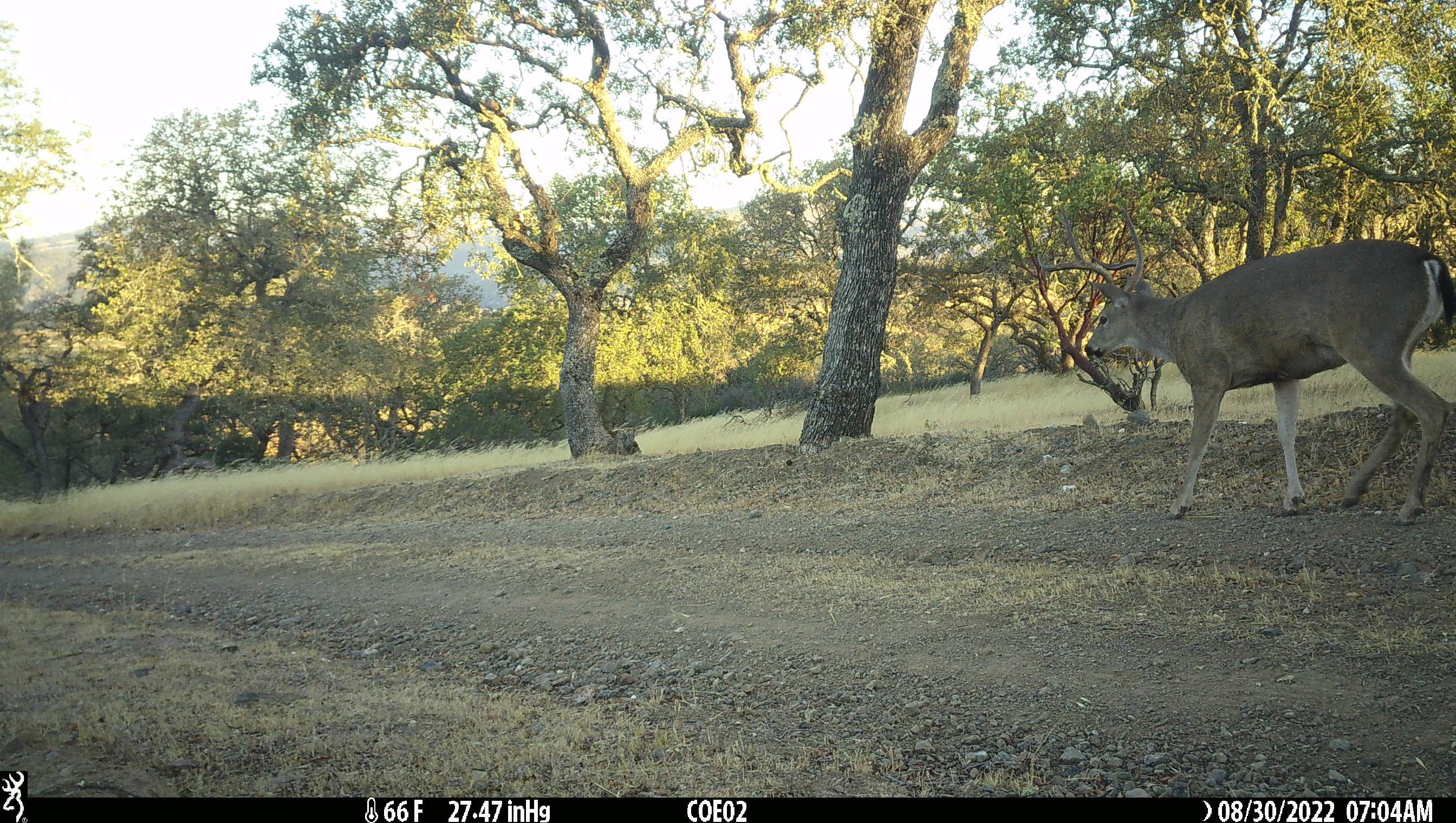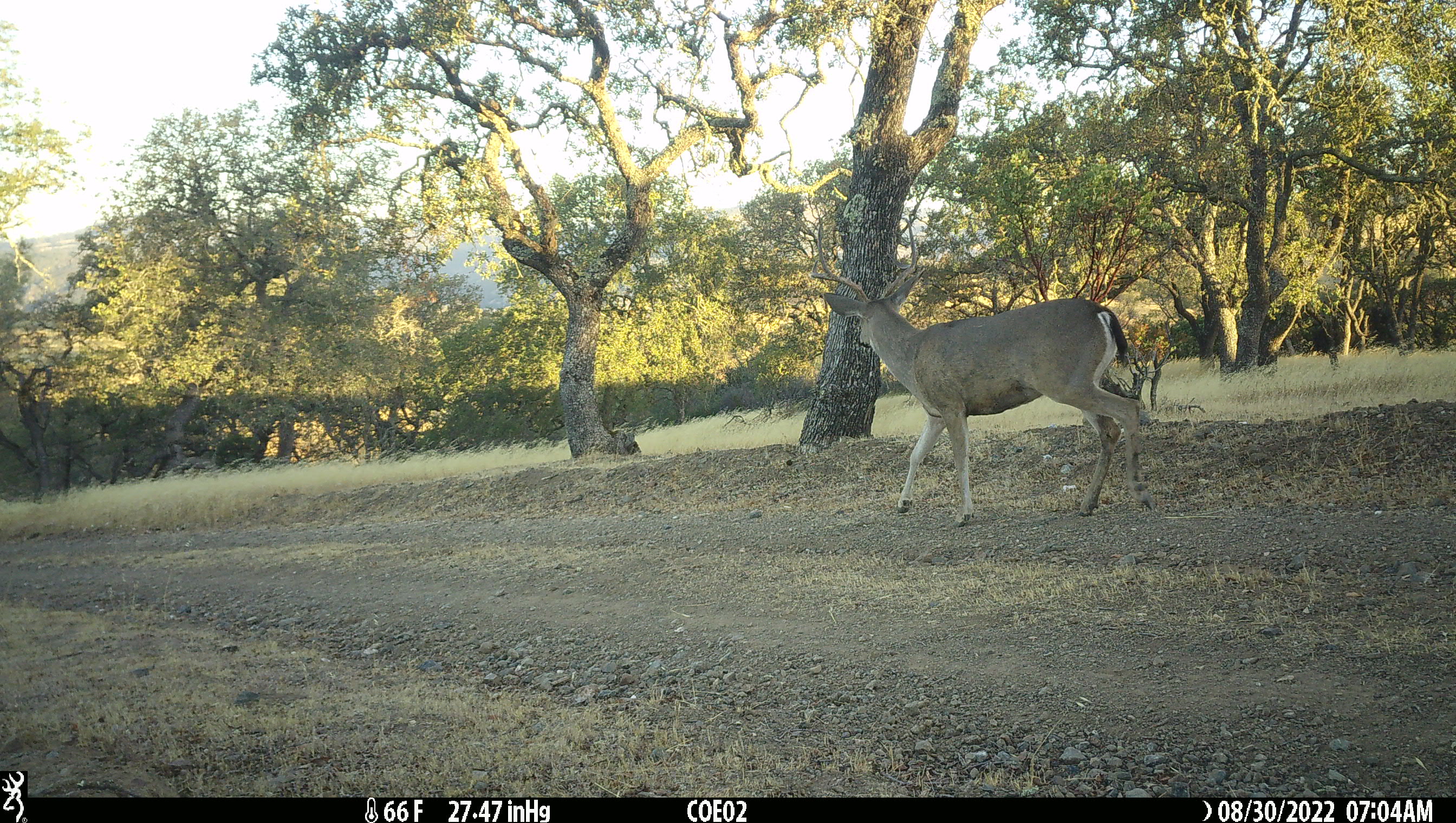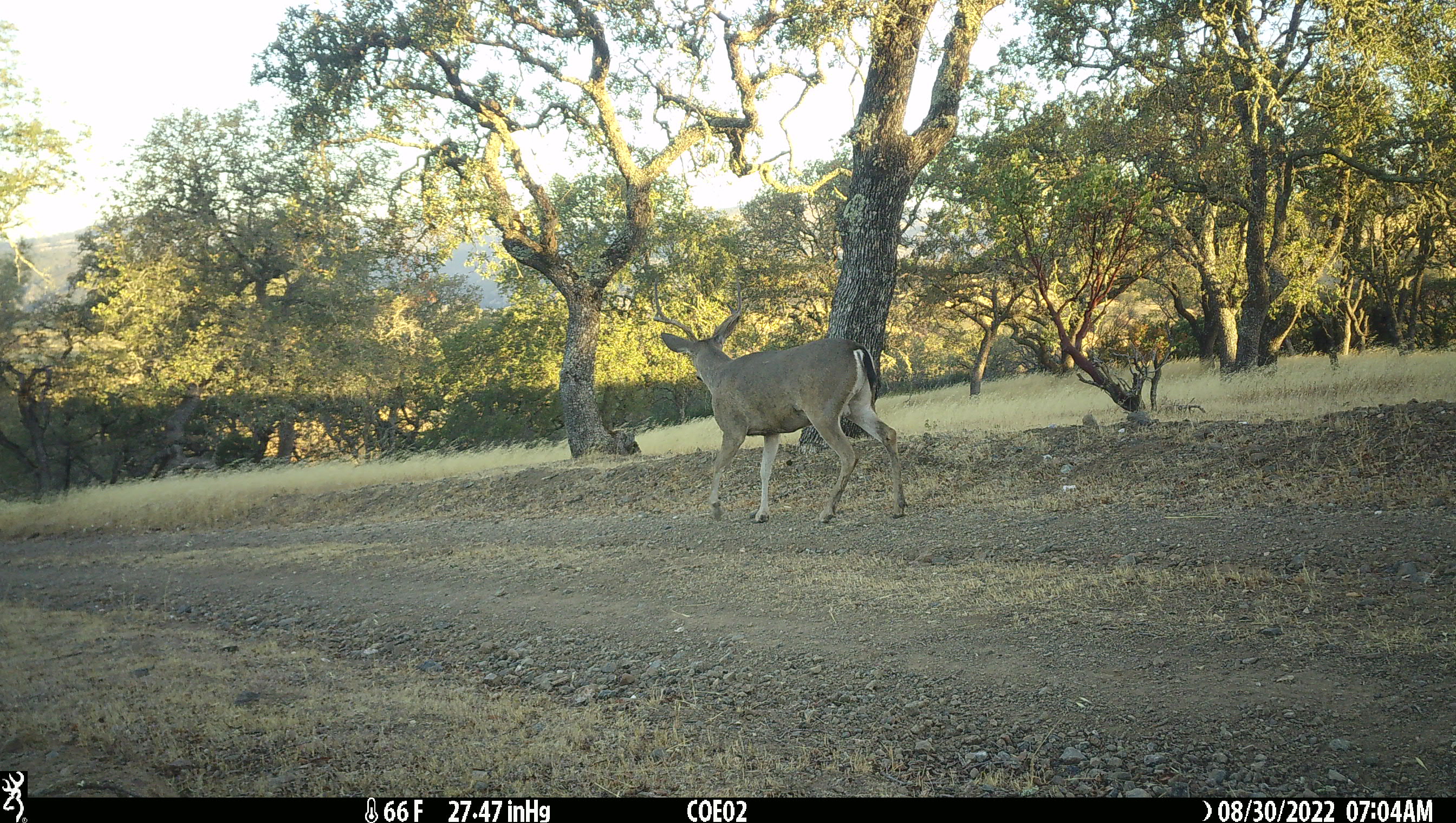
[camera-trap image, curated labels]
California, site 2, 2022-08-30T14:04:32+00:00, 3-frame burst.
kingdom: Animalia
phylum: Chordata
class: Mammalia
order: Artiodactyla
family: Cervidae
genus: Odocoileus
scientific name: Odocoileus hemionus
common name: mule deer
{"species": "mule deer (Odocoileus hemionus)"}